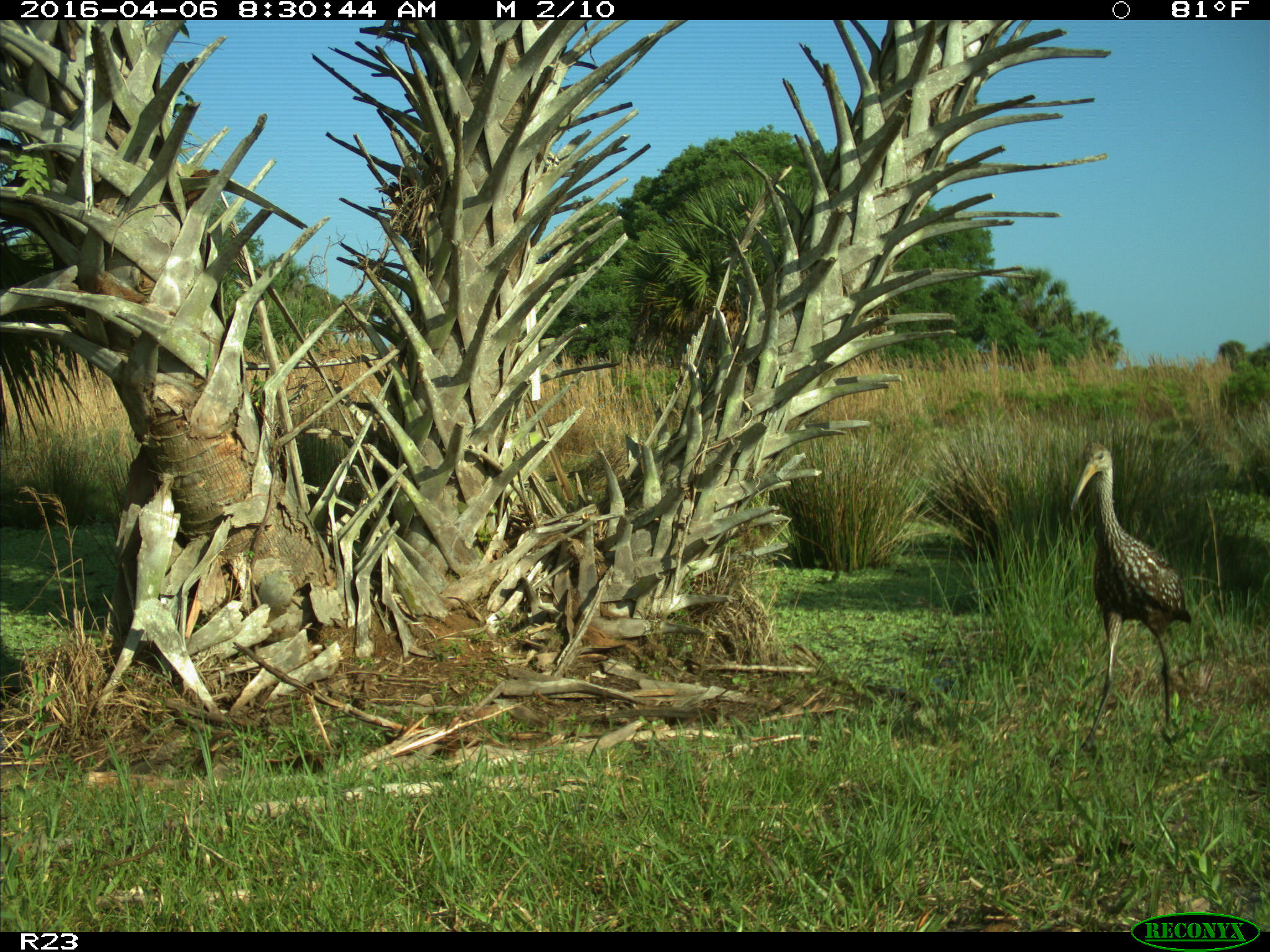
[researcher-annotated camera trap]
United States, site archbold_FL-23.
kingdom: Animalia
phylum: Chordata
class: Aves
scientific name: Aves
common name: birds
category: unidentified bird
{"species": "unidentified bird (birds) (Aves)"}